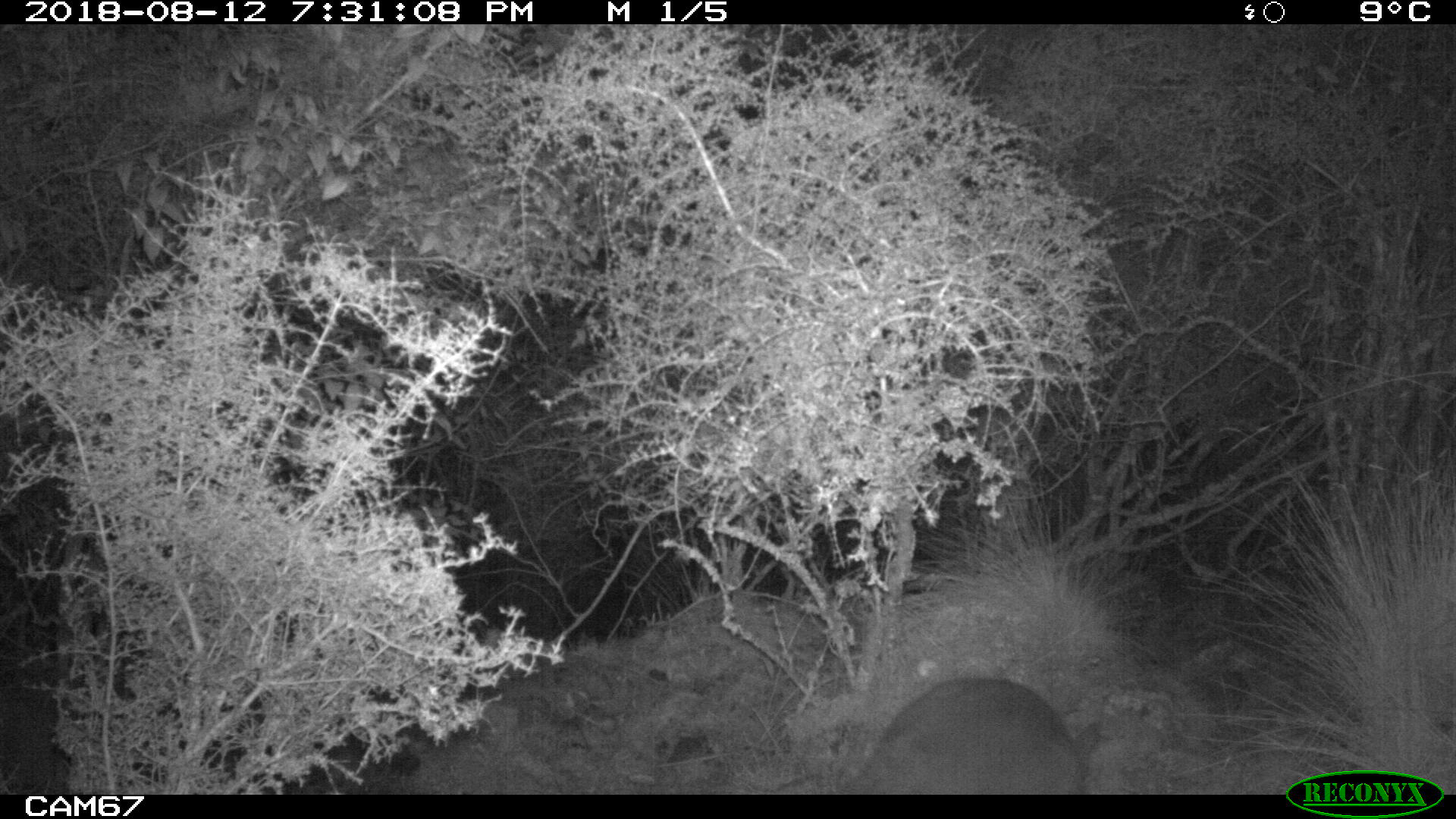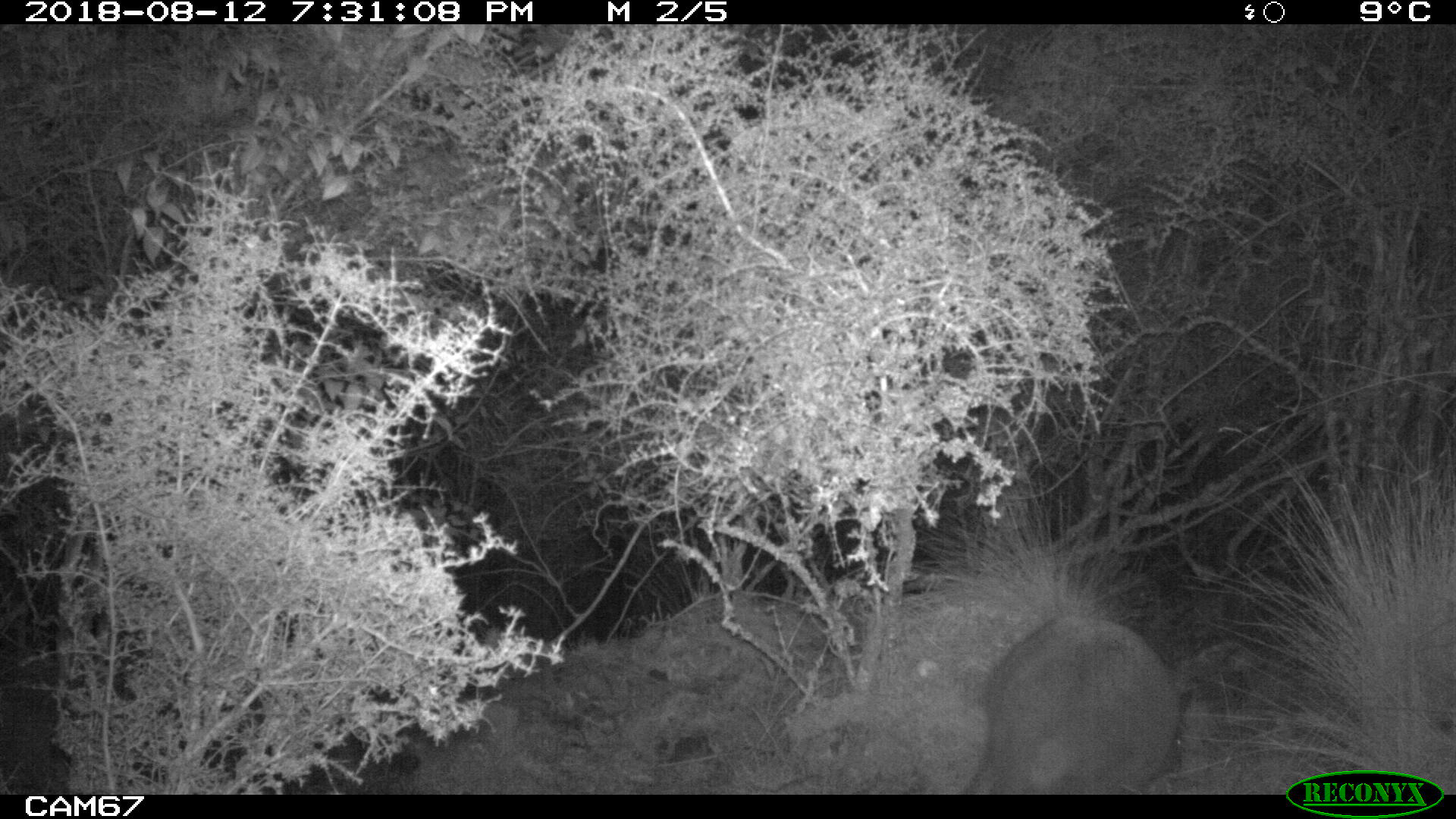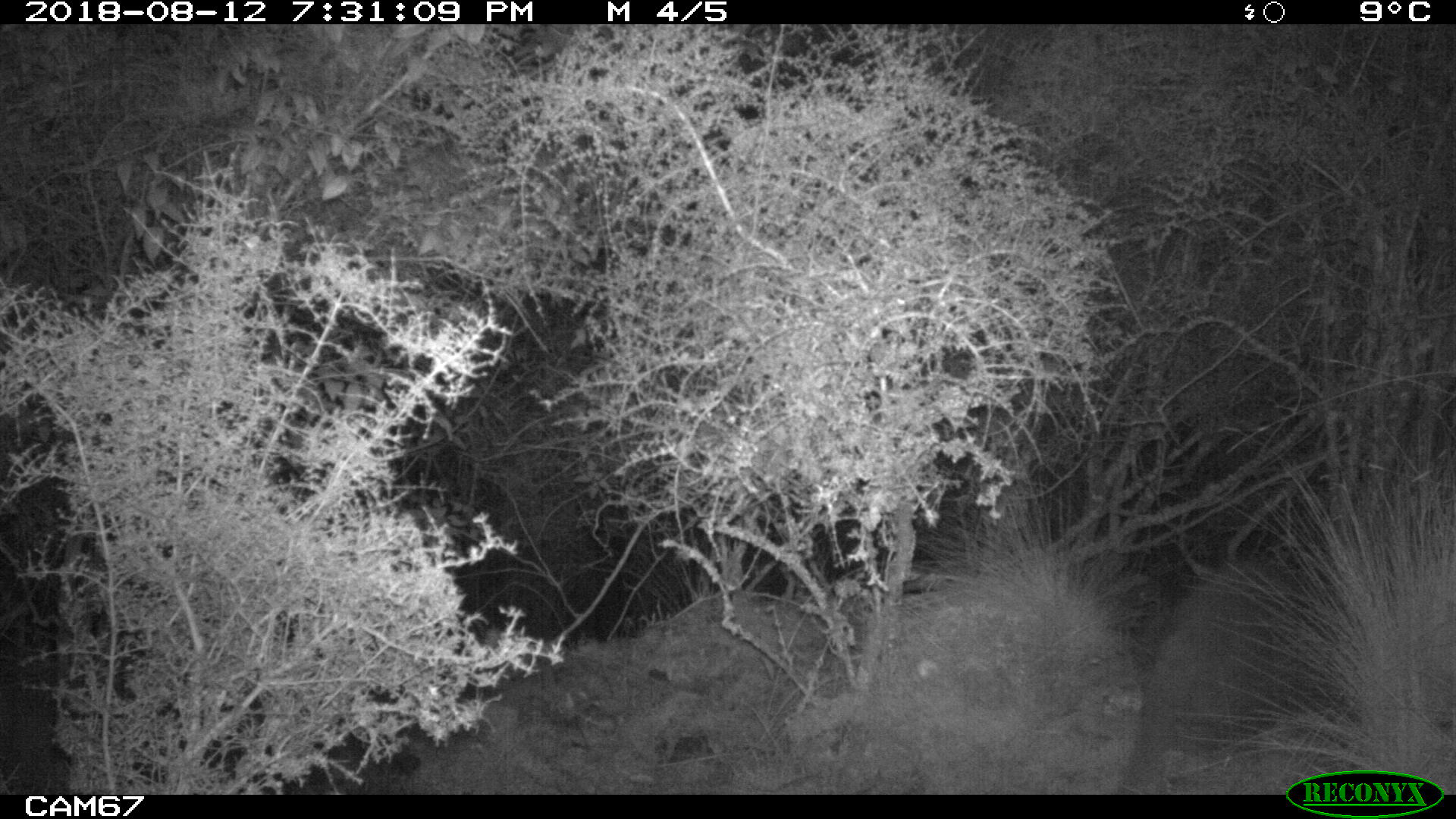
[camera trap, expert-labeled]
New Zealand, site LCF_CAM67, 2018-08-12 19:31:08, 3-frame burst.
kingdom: Animalia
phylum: Chordata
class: Mammalia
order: Diprotodontia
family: Macropodidae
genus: Notamacropus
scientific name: Notamacropus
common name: wallaby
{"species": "wallaby (Notamacropus)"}